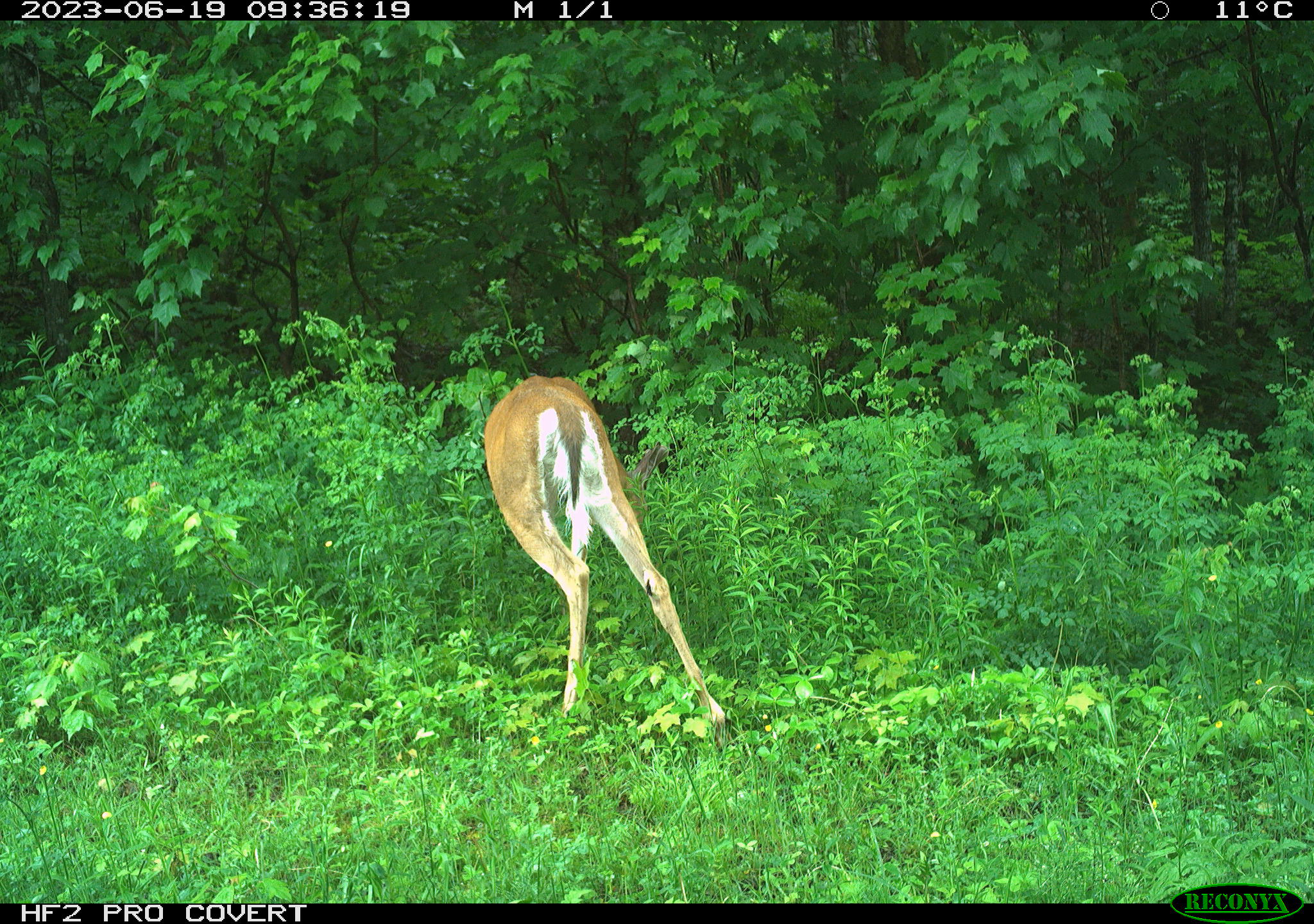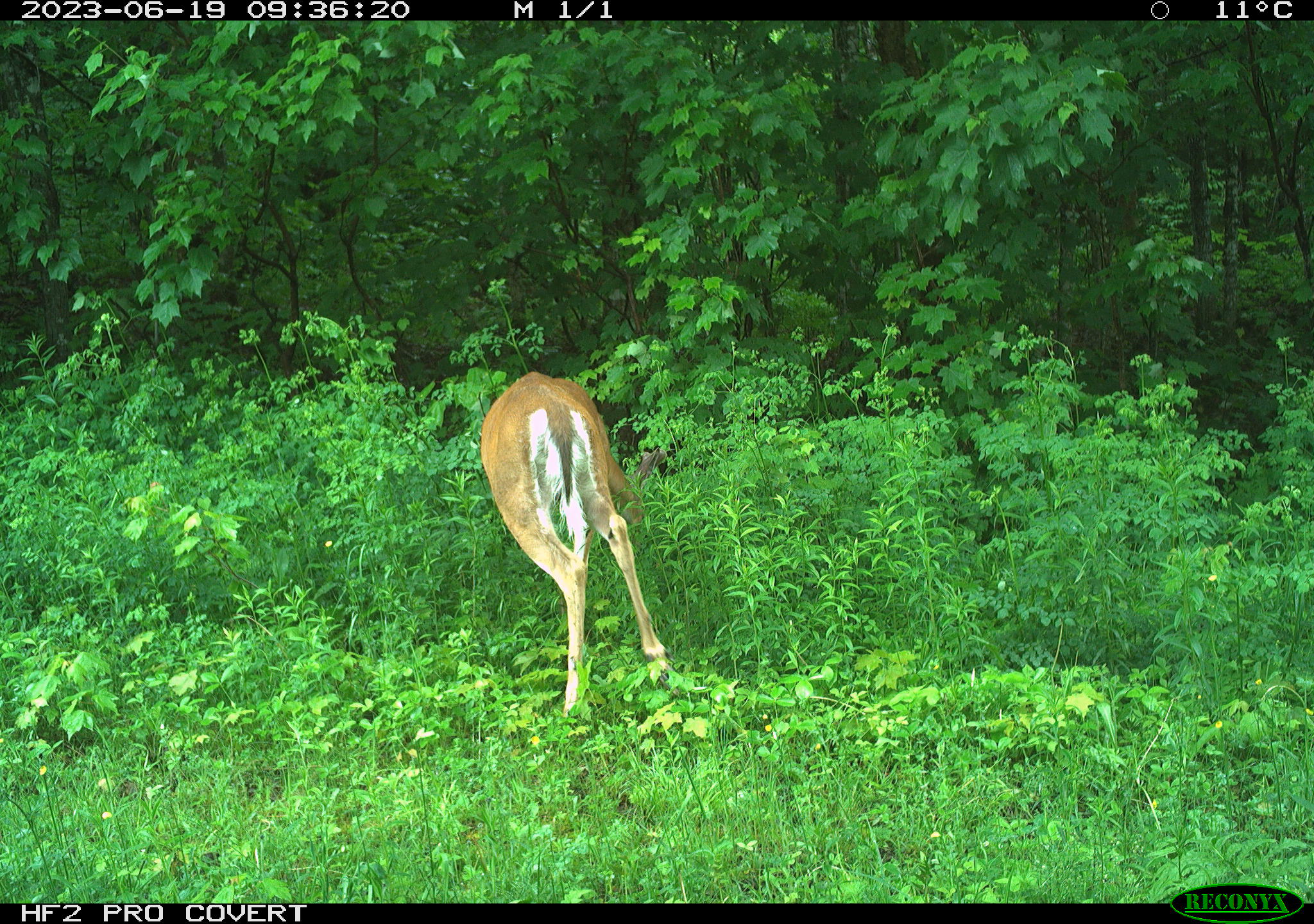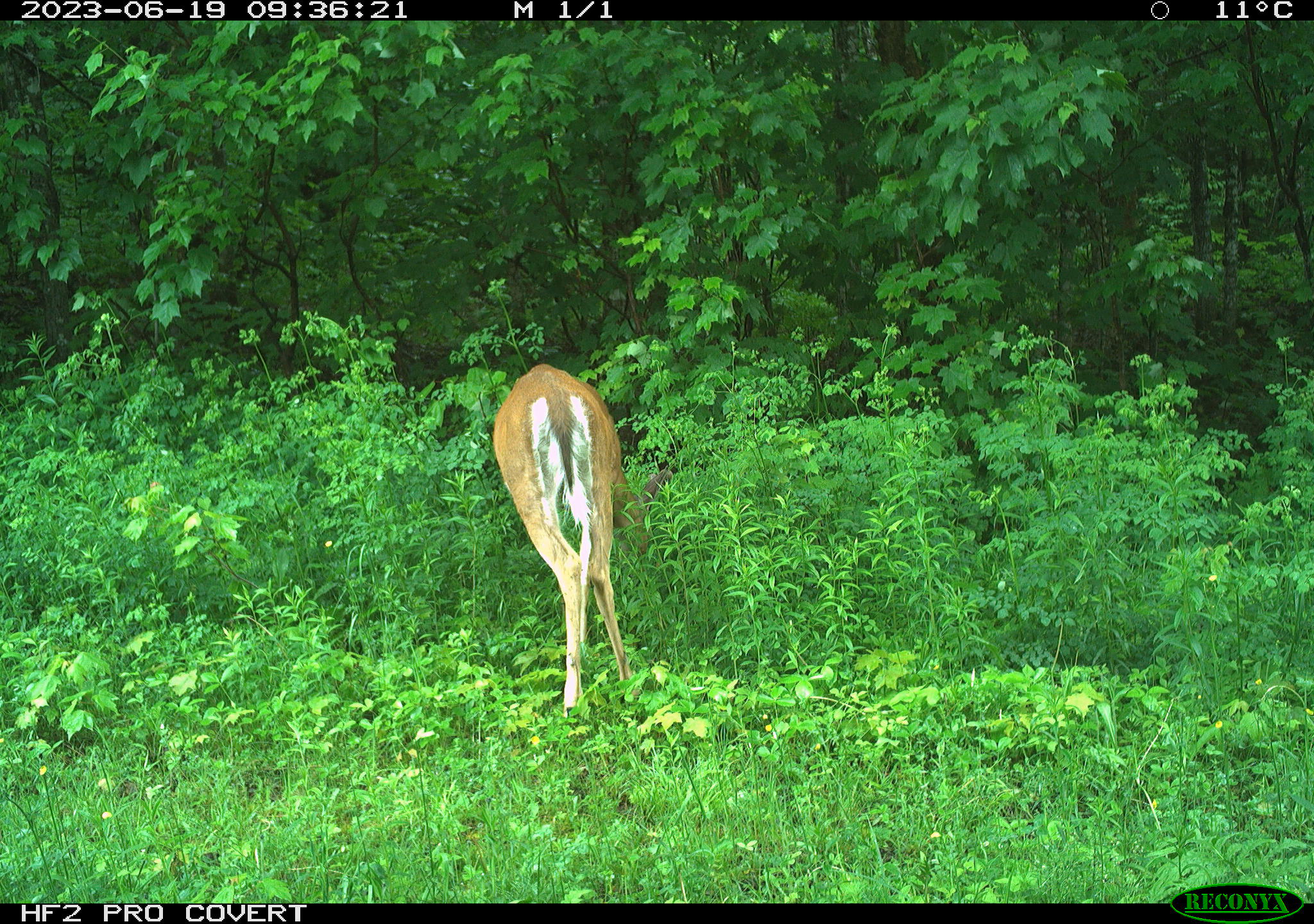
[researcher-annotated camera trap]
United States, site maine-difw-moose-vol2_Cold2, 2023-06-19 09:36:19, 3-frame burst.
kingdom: Animalia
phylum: Chordata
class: Mammalia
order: Artiodactyla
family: Cervidae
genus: Odocoileus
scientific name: Odocoileus virginianus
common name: white-tailed deer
White-tailed deer (Odocoileus virginianus).